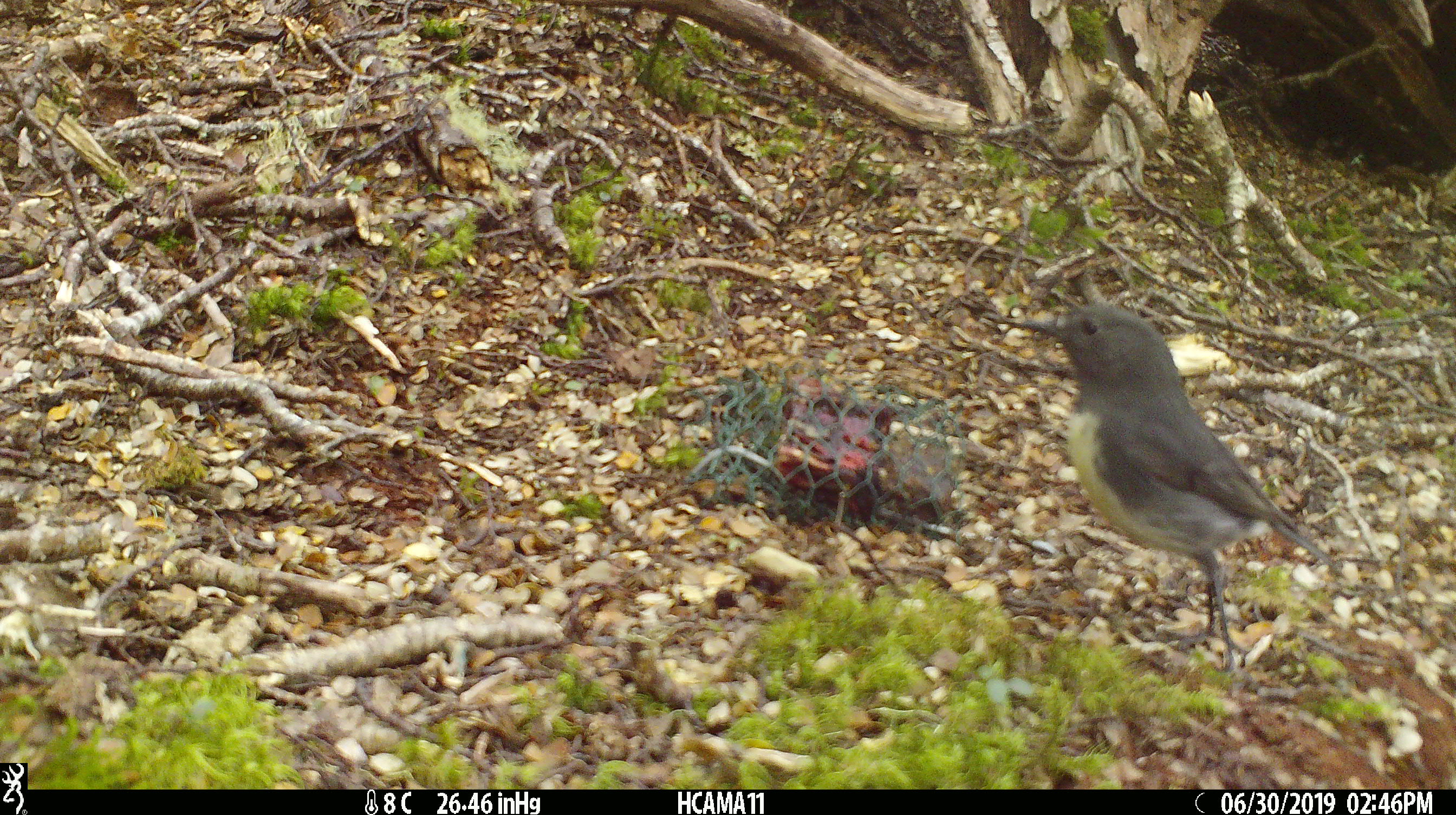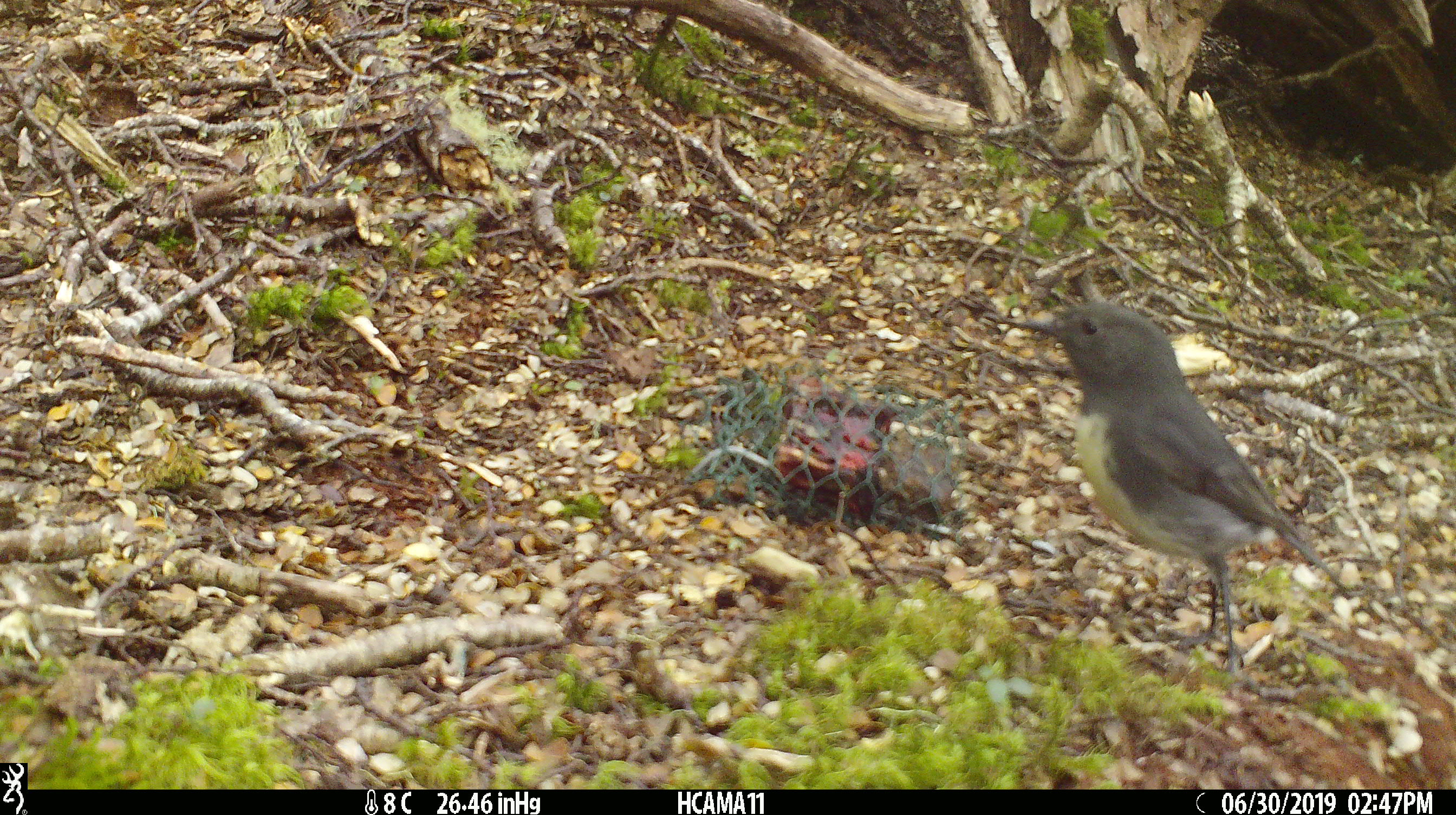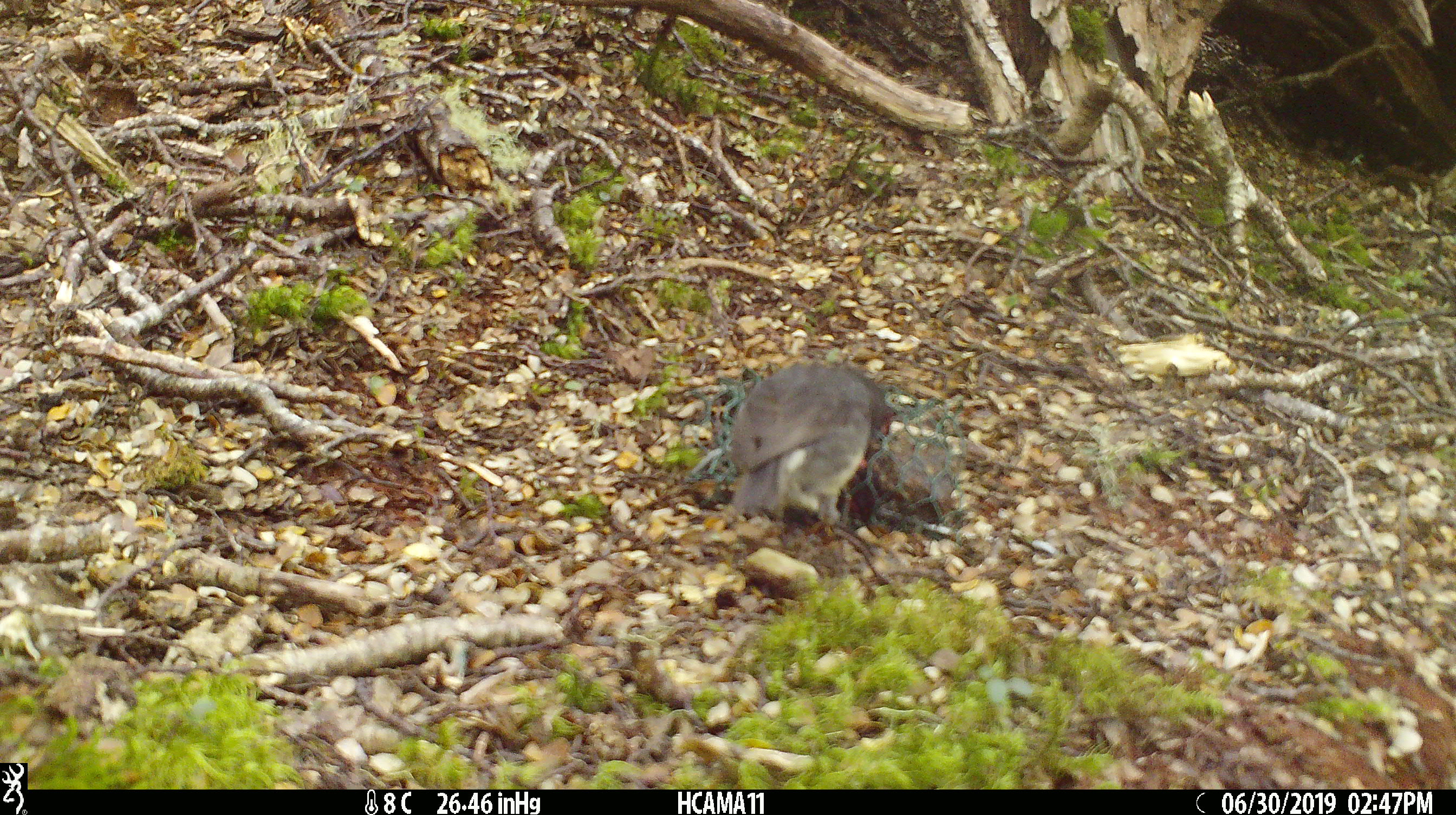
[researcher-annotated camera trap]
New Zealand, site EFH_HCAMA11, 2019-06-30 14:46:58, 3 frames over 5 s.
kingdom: Animalia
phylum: Chordata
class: Aves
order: Passeriformes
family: Petroicidae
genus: Petroica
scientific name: Petroica australis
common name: new zealand robin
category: robin